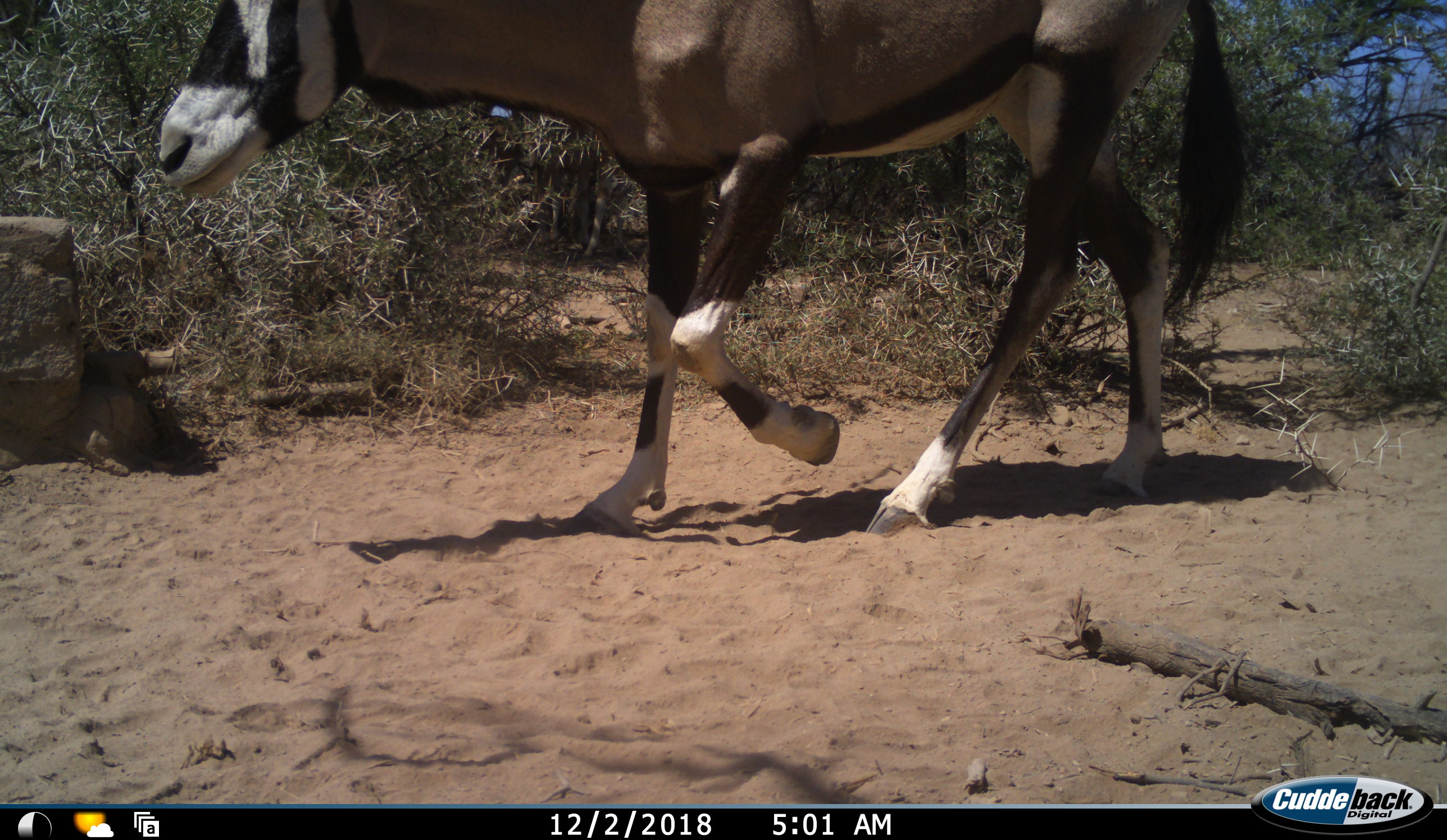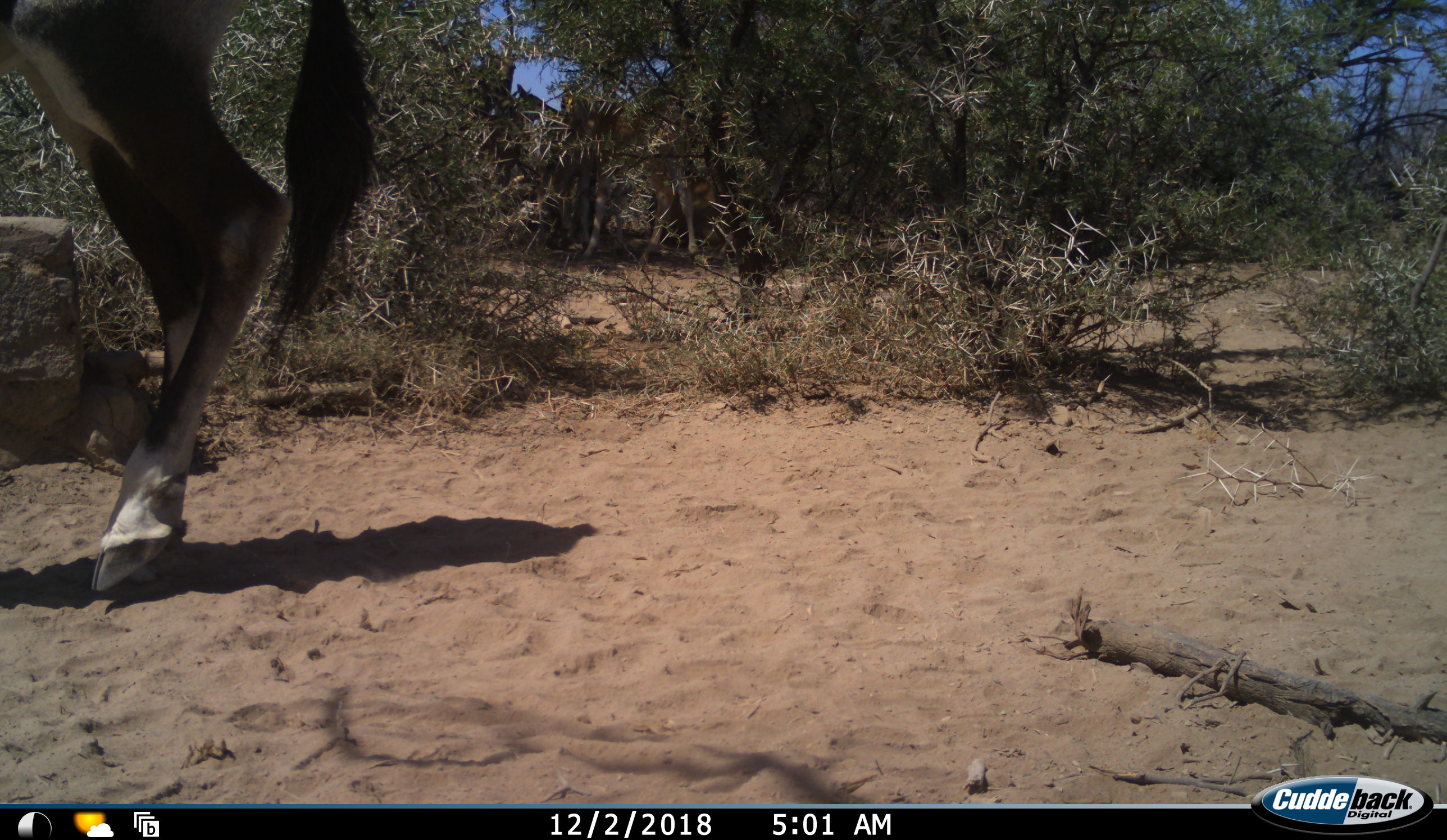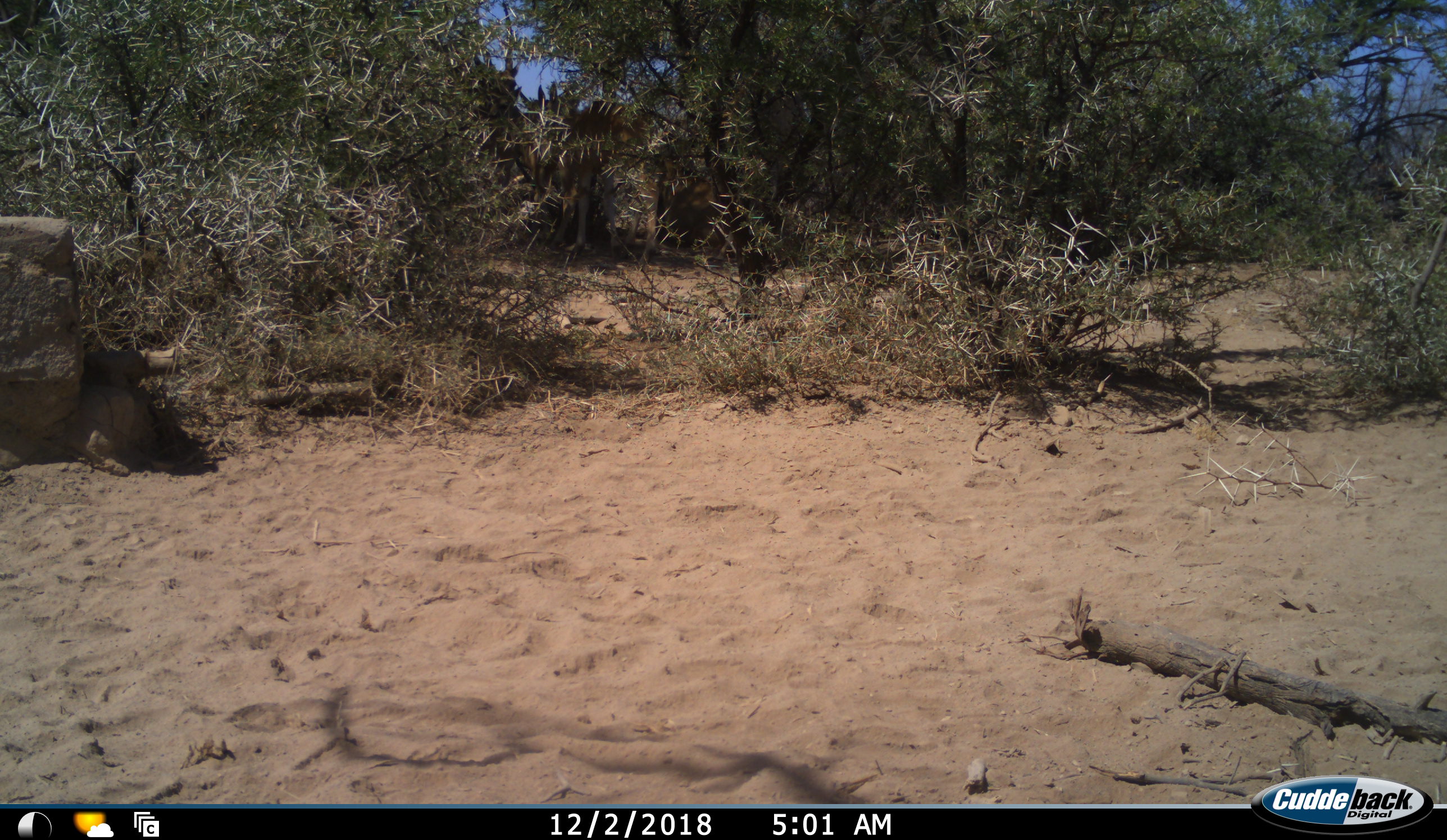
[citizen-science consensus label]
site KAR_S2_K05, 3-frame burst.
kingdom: Animalia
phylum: Chordata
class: Mammalia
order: Artiodactyla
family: Bovidae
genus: Oryx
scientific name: Oryx gazella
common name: gemsbok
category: oryx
Oryx (gemsbok) (Oryx gazella), count 1. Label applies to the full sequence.